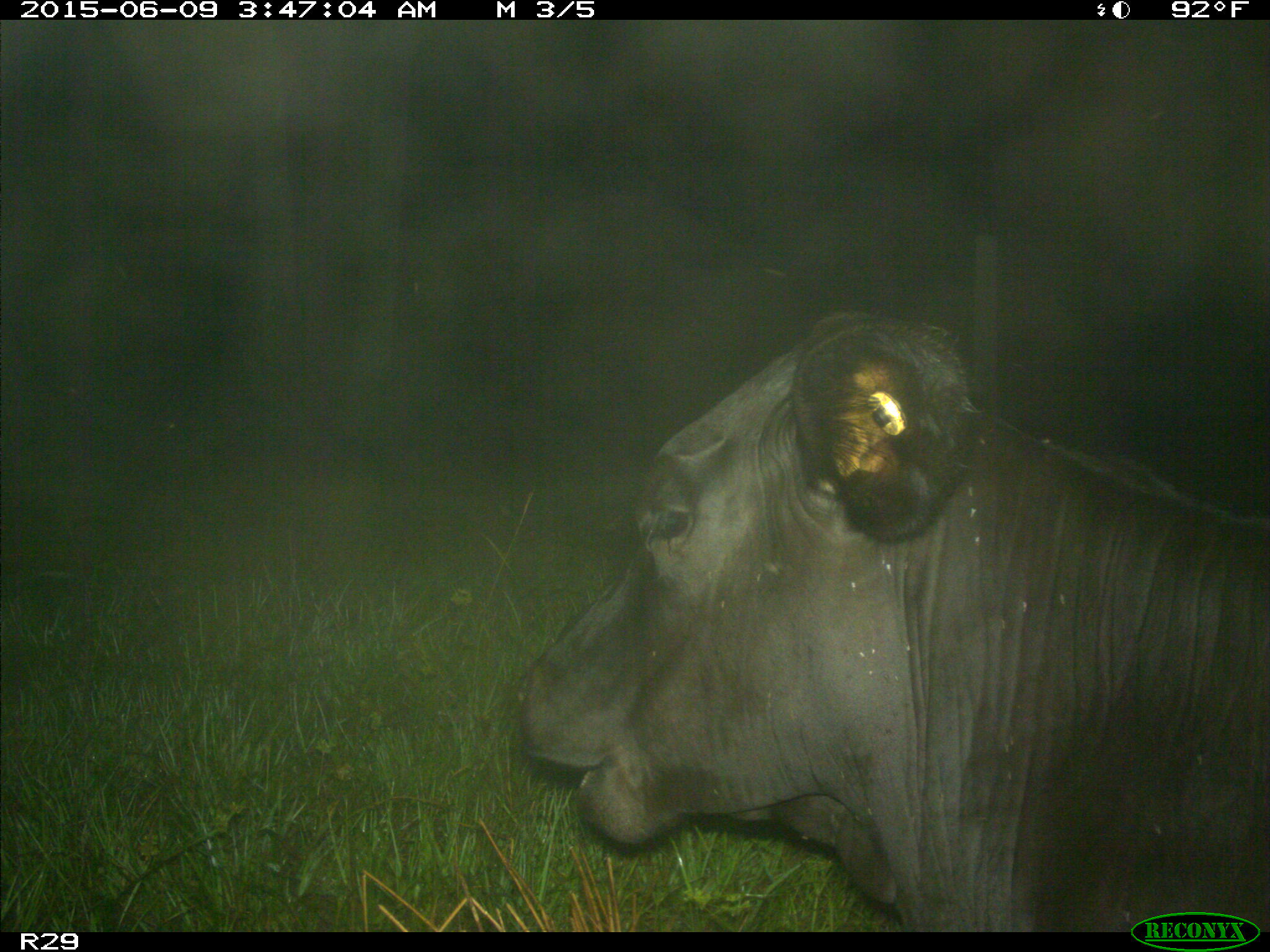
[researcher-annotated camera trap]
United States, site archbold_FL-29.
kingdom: Animalia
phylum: Chordata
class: Mammalia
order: Artiodactyla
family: Bovidae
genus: Bos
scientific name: Bos taurus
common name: domestic cow